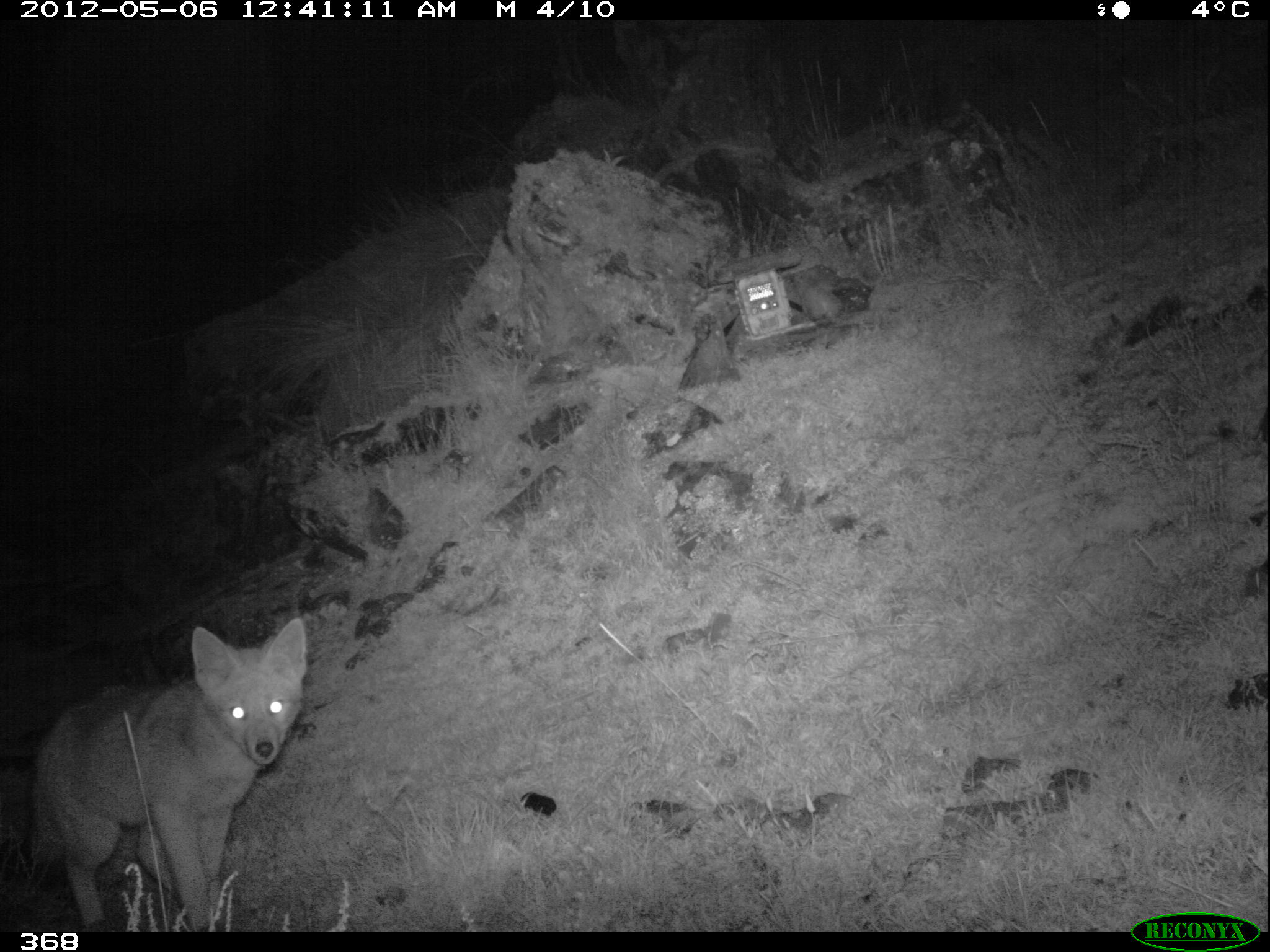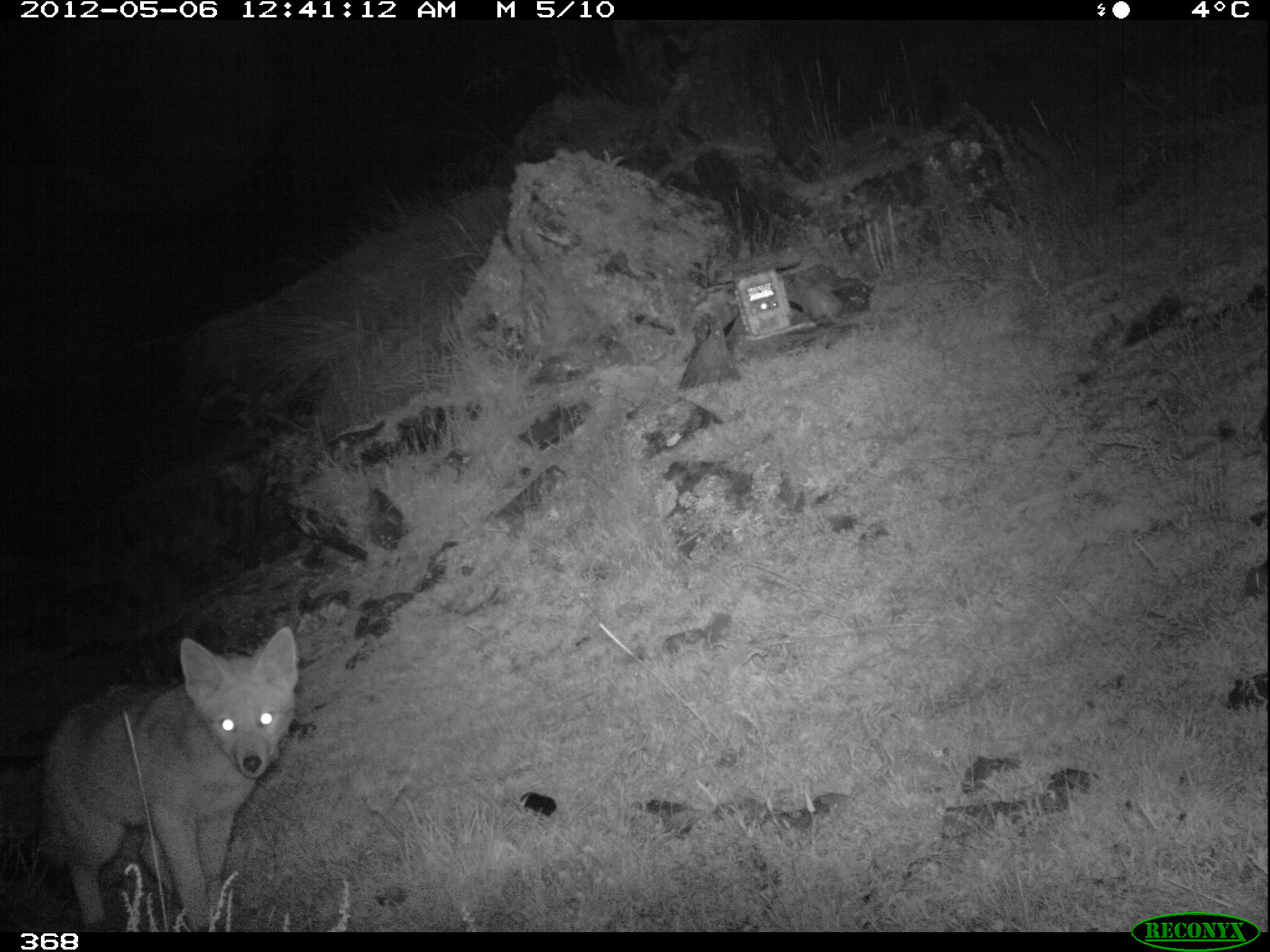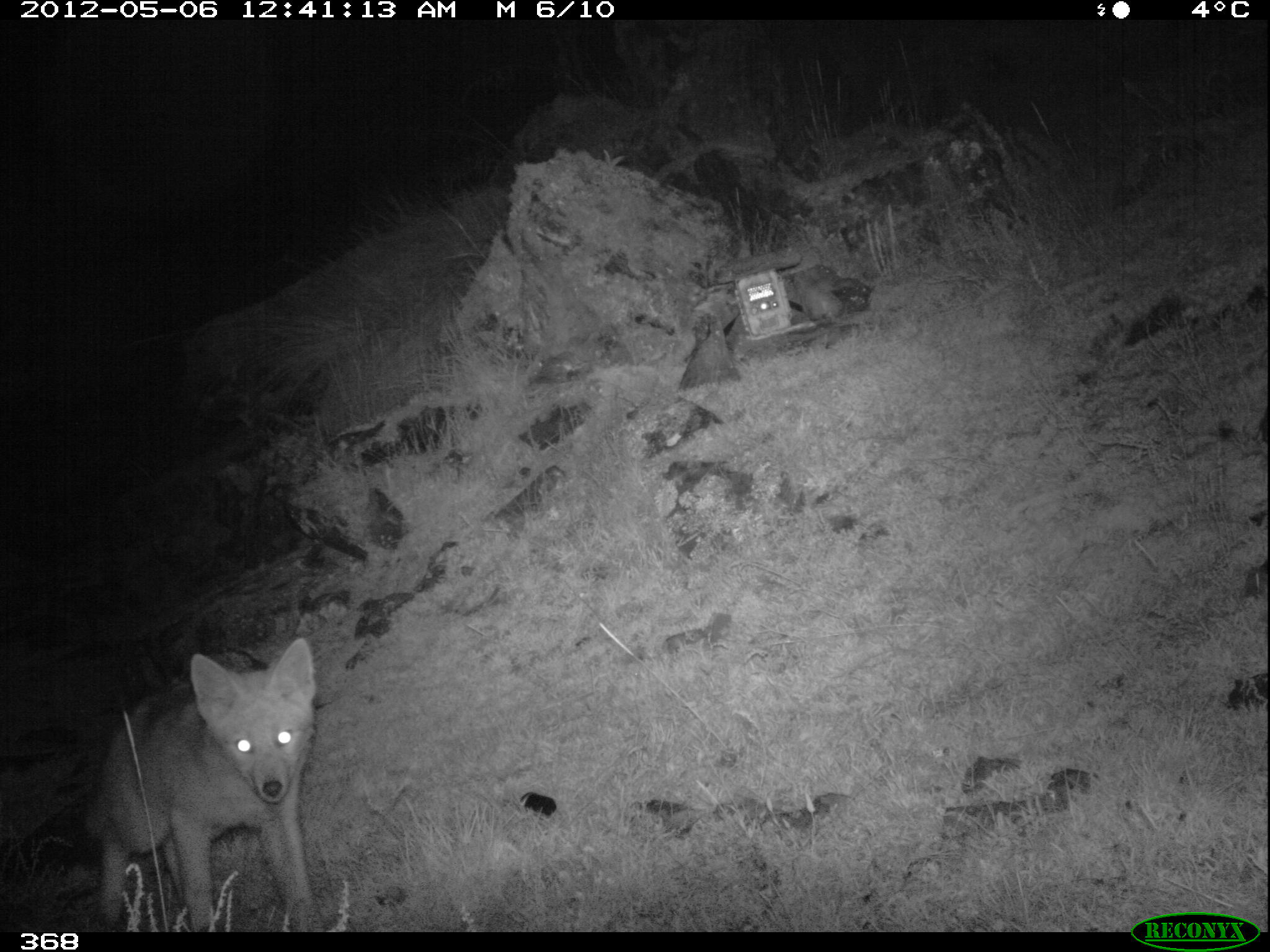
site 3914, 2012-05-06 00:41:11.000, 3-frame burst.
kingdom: Animalia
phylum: Chordata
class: Mammalia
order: Carnivora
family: Canidae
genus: Lycalopex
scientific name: Lycalopex culpaeus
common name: culpeo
Lycalopex culpaeus (culpeo).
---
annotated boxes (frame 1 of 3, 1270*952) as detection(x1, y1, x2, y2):
lycalopex culpaeus: detection(0, 616, 308, 932)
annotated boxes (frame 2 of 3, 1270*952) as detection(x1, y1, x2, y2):
lycalopex culpaeus: detection(0, 625, 297, 932)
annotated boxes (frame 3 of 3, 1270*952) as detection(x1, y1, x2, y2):
lycalopex culpaeus: detection(79, 636, 317, 932)